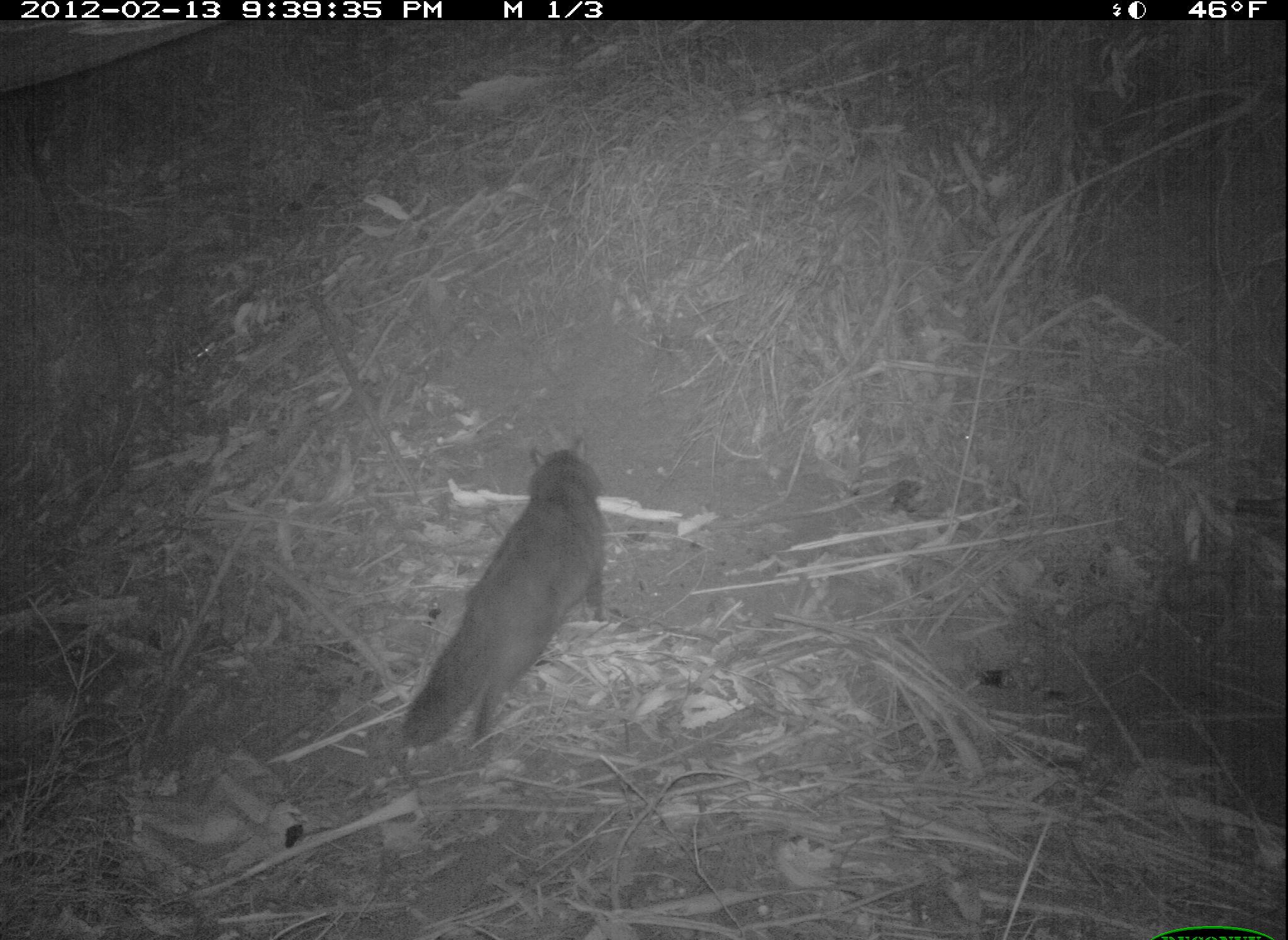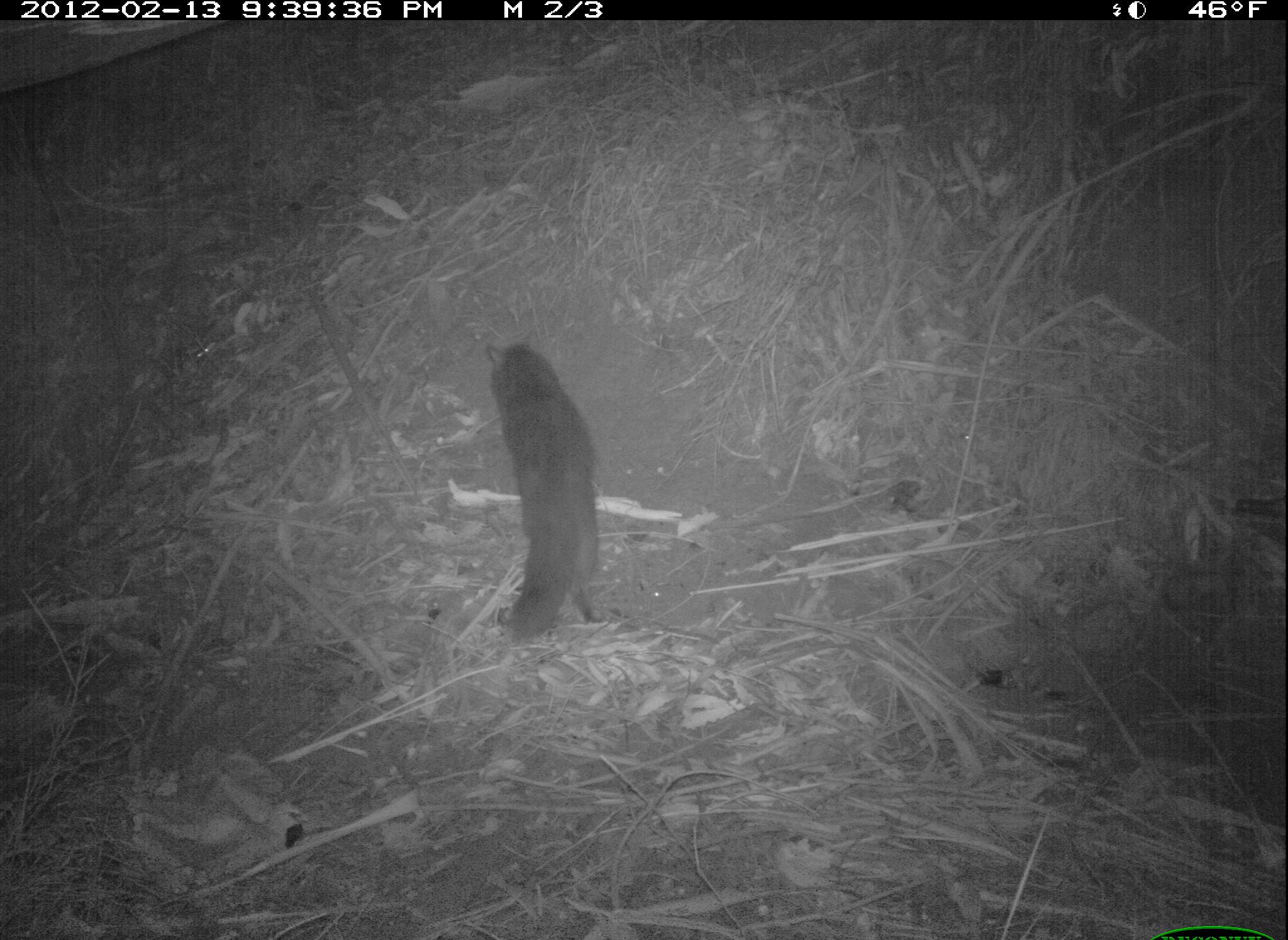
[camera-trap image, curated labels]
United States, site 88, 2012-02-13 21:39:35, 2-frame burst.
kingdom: Animalia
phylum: Chordata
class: Mammalia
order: Carnivora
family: Felidae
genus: Felis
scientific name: Felis catus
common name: cat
Cat (Felis catus).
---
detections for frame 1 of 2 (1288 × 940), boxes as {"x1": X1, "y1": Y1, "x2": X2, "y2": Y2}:
cat: {"x1": 407, "y1": 411, "x2": 625, "y2": 746}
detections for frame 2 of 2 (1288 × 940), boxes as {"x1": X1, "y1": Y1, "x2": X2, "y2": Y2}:
cat: {"x1": 433, "y1": 329, "x2": 628, "y2": 651}